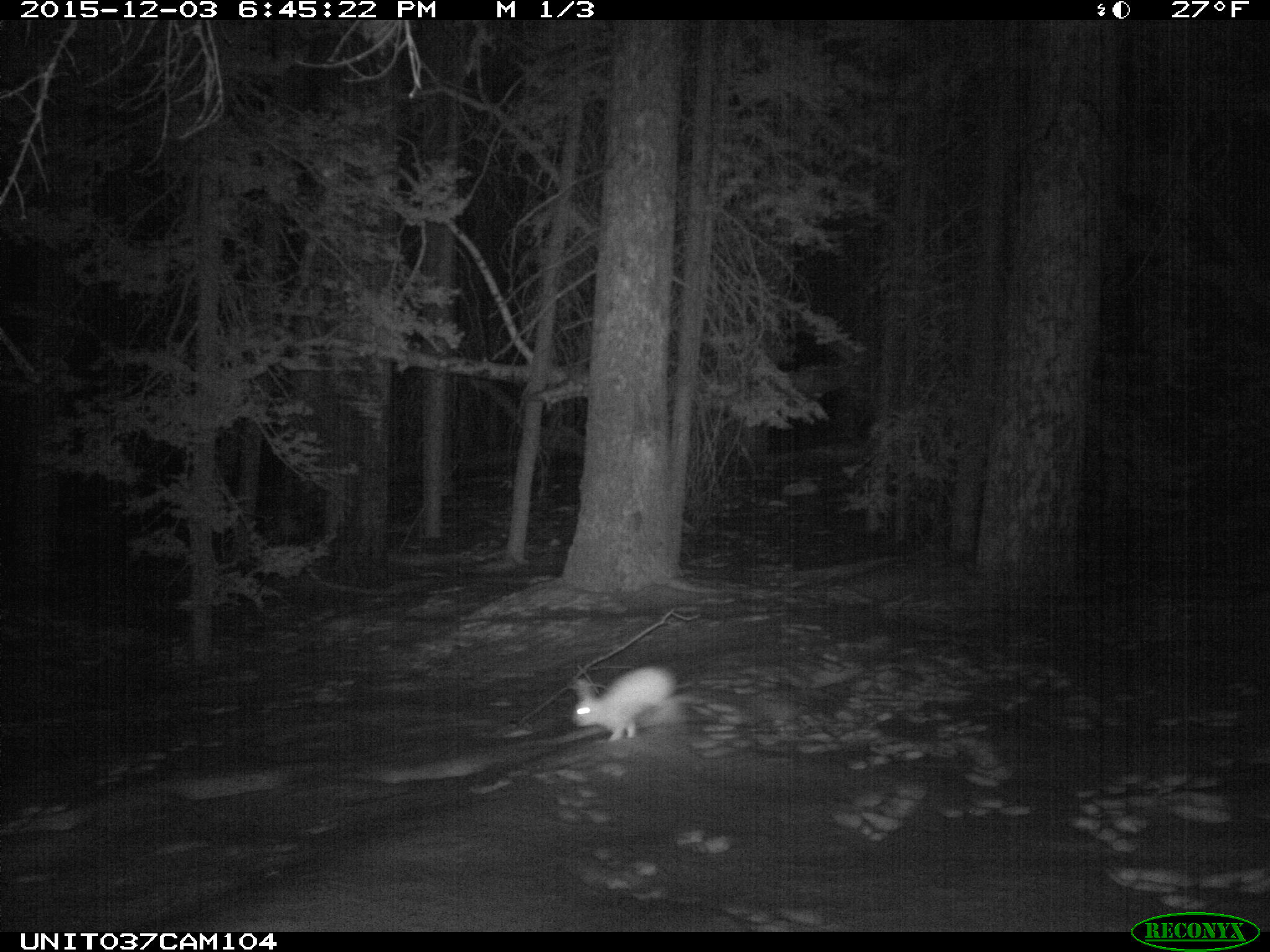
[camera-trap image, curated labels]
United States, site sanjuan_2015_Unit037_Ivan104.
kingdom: Animalia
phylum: Chordata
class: Mammalia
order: Lagomorpha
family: Leporidae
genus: Lepus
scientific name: Lepus americanus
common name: snowshoe hare